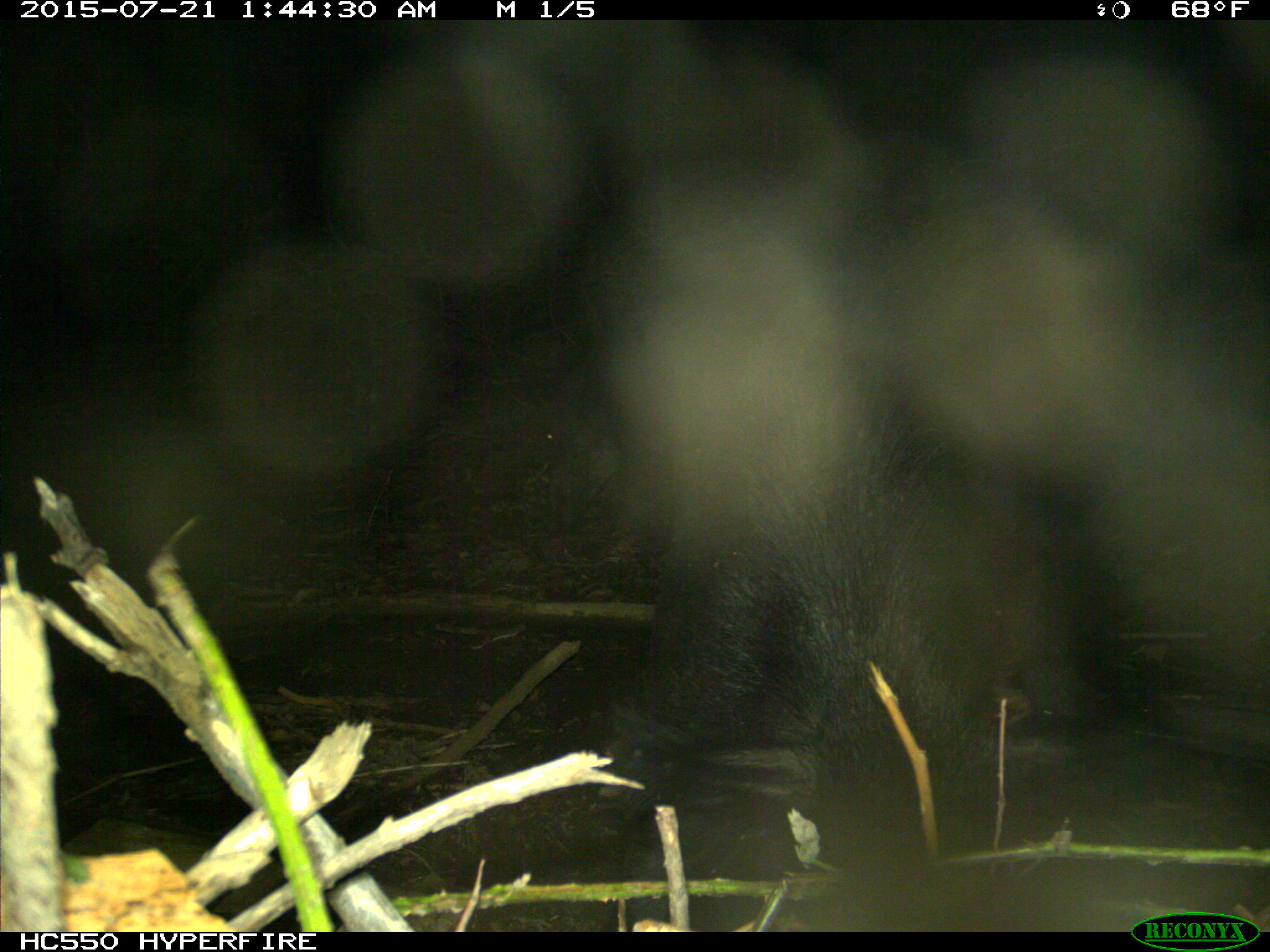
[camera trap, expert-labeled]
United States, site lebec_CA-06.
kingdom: Animalia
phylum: Chordata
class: Mammalia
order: Artiodactyla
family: Suidae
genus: Sus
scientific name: Sus scrofa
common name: wild boar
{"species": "Sus scrofa (wild boar)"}